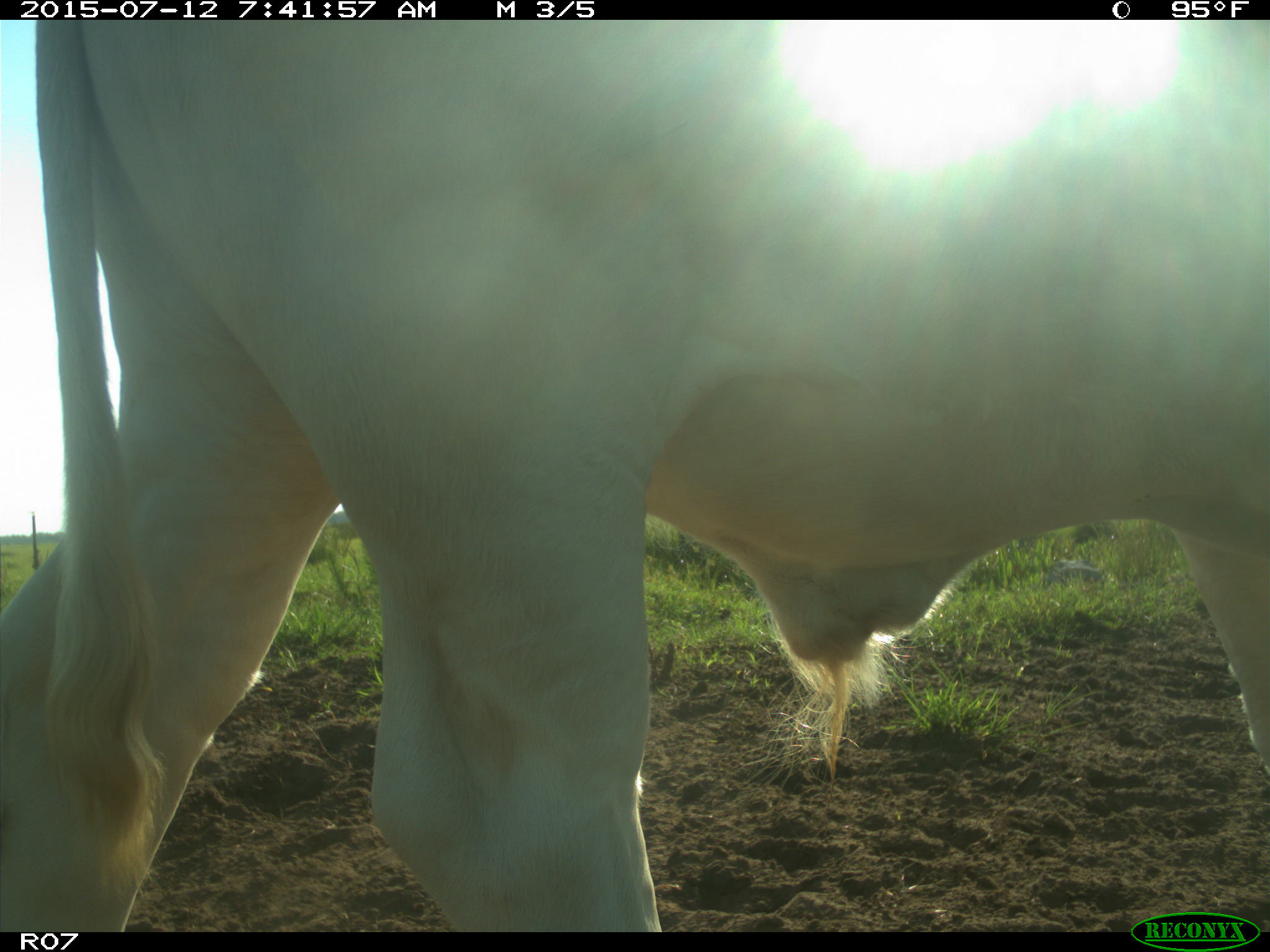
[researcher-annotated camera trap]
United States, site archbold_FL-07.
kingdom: Animalia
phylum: Chordata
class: Mammalia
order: Artiodactyla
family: Bovidae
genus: Bos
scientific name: Bos taurus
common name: domestic cow